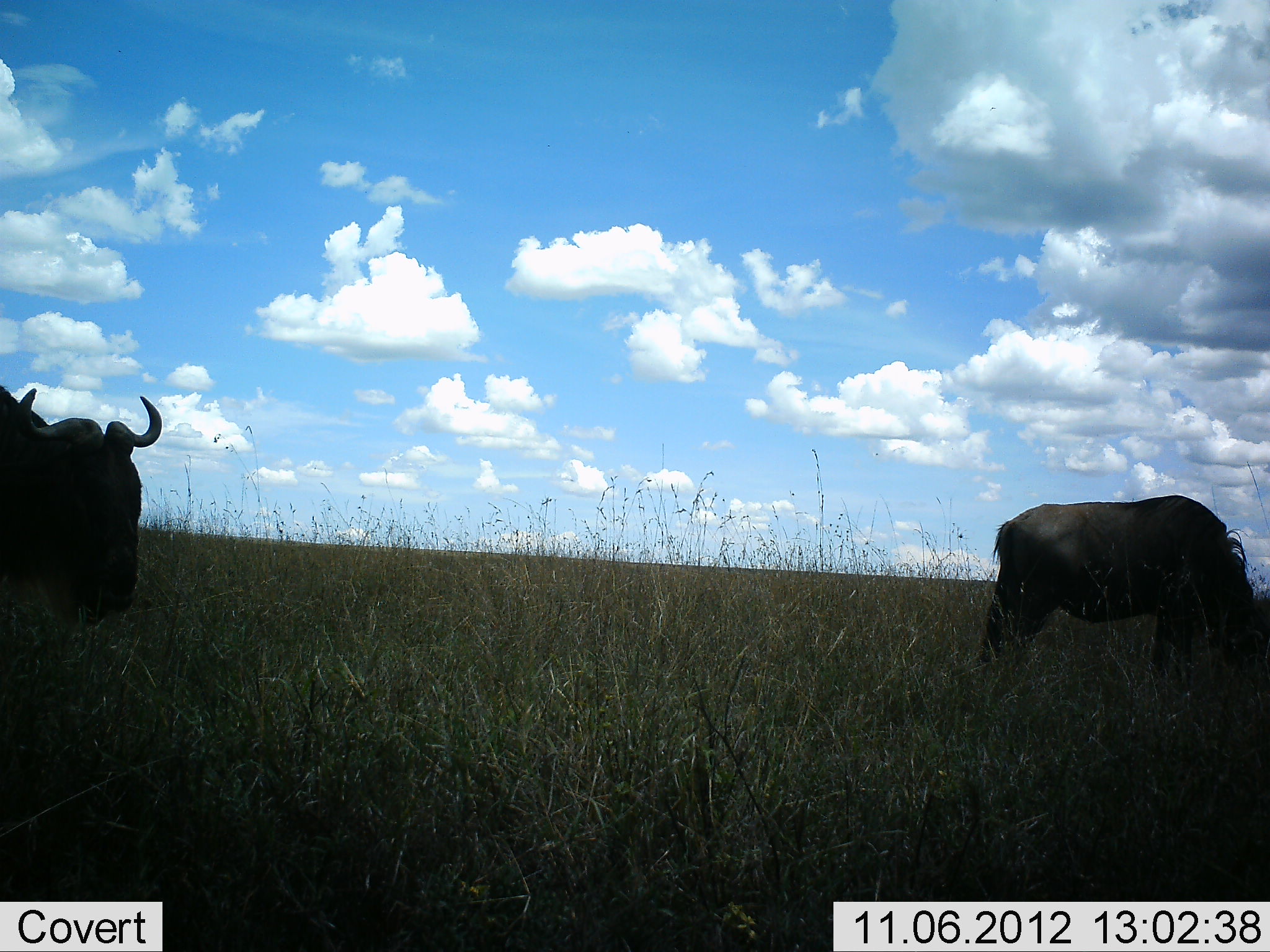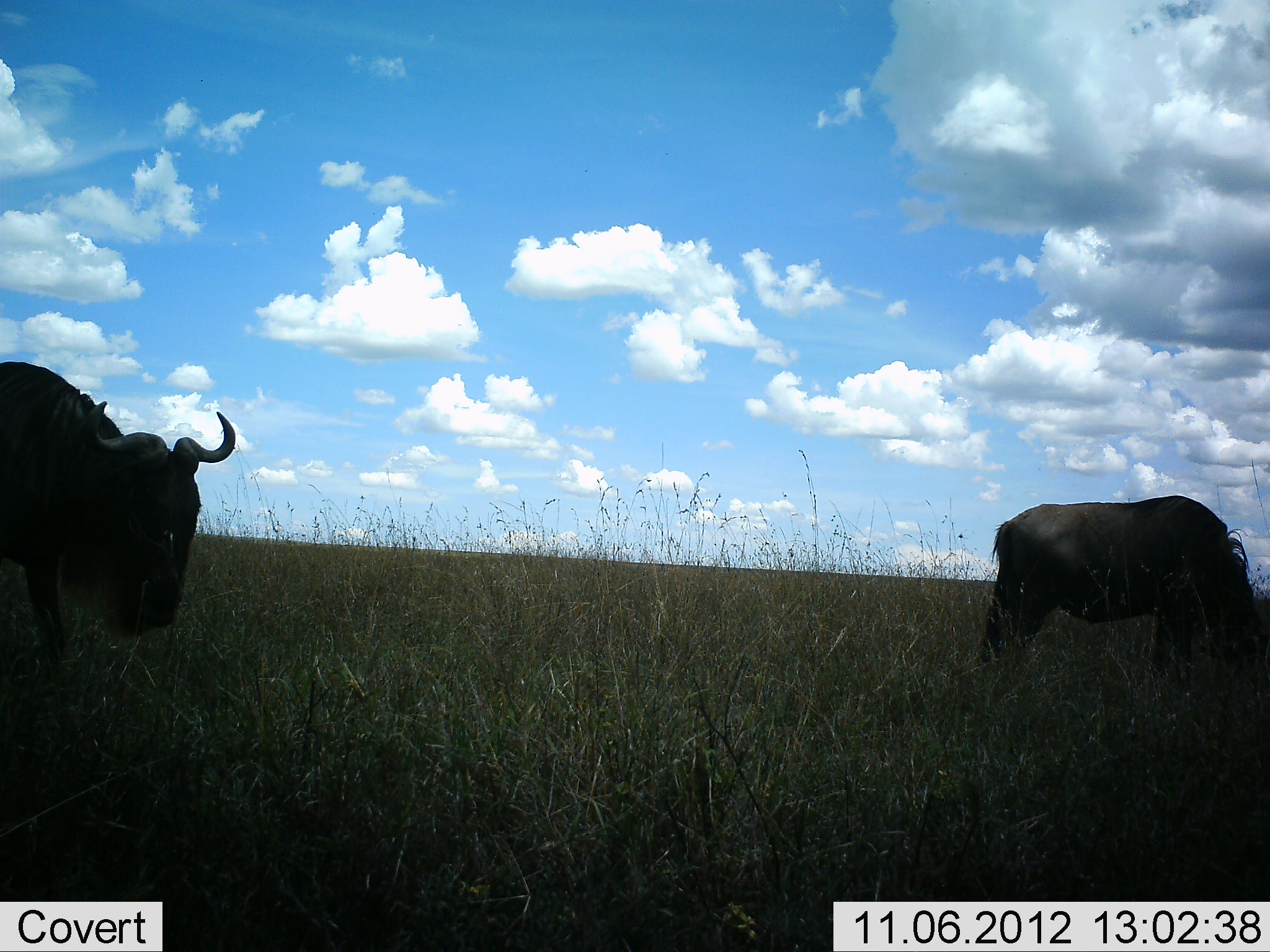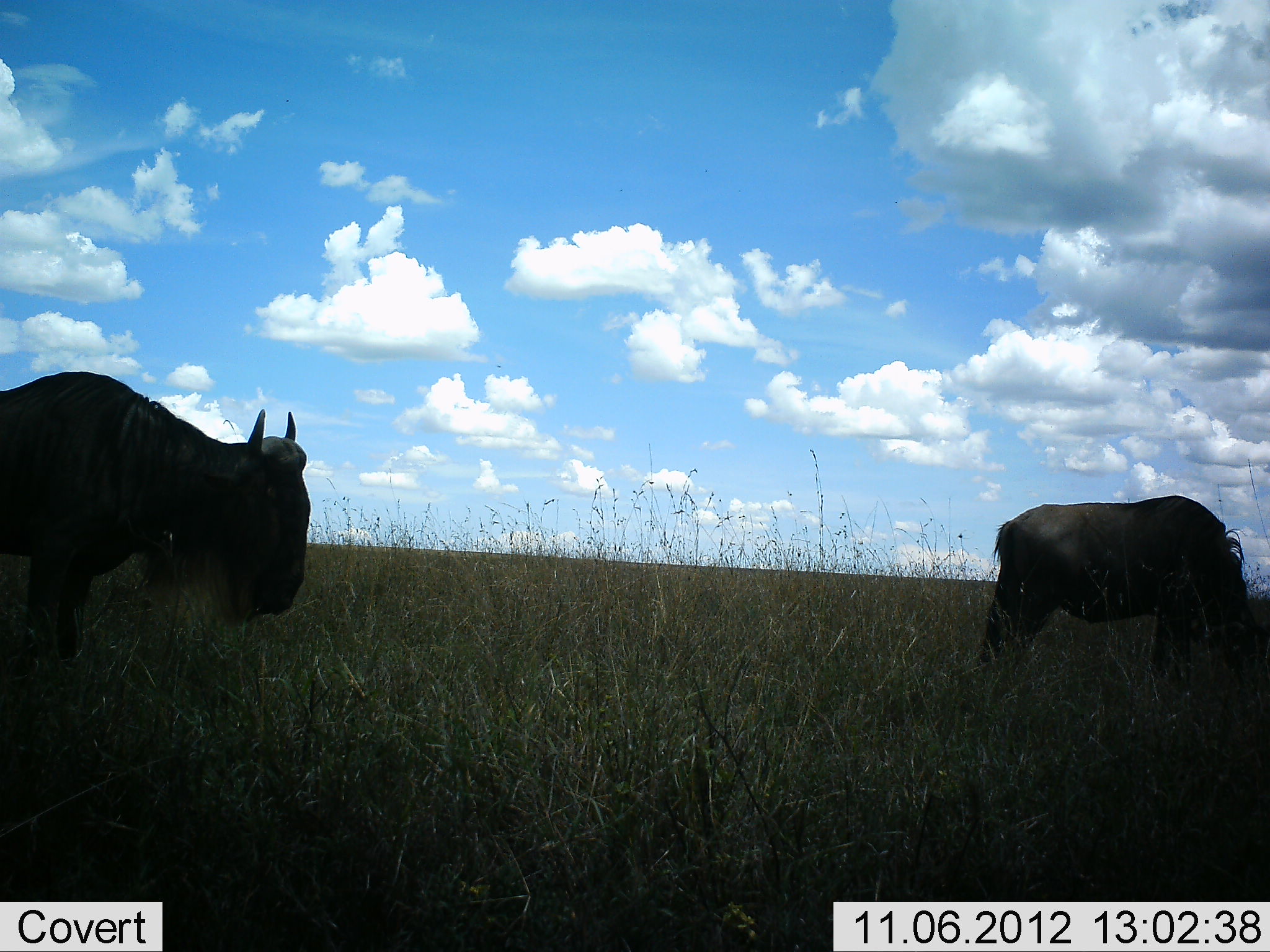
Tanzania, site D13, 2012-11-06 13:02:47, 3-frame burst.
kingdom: Animalia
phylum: Chordata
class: Mammalia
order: Artiodactyla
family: Bovidae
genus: Connochaetes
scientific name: Connochaetes taurinus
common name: blue wildebeest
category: wildebeest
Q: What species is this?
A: Wildebeest (blue wildebeest) (Connochaetes taurinus).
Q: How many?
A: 2.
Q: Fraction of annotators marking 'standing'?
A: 40%.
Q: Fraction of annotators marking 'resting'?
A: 0%.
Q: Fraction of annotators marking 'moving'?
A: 30%.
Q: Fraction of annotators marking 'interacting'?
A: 0%.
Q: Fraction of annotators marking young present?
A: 0%.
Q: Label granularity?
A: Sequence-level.